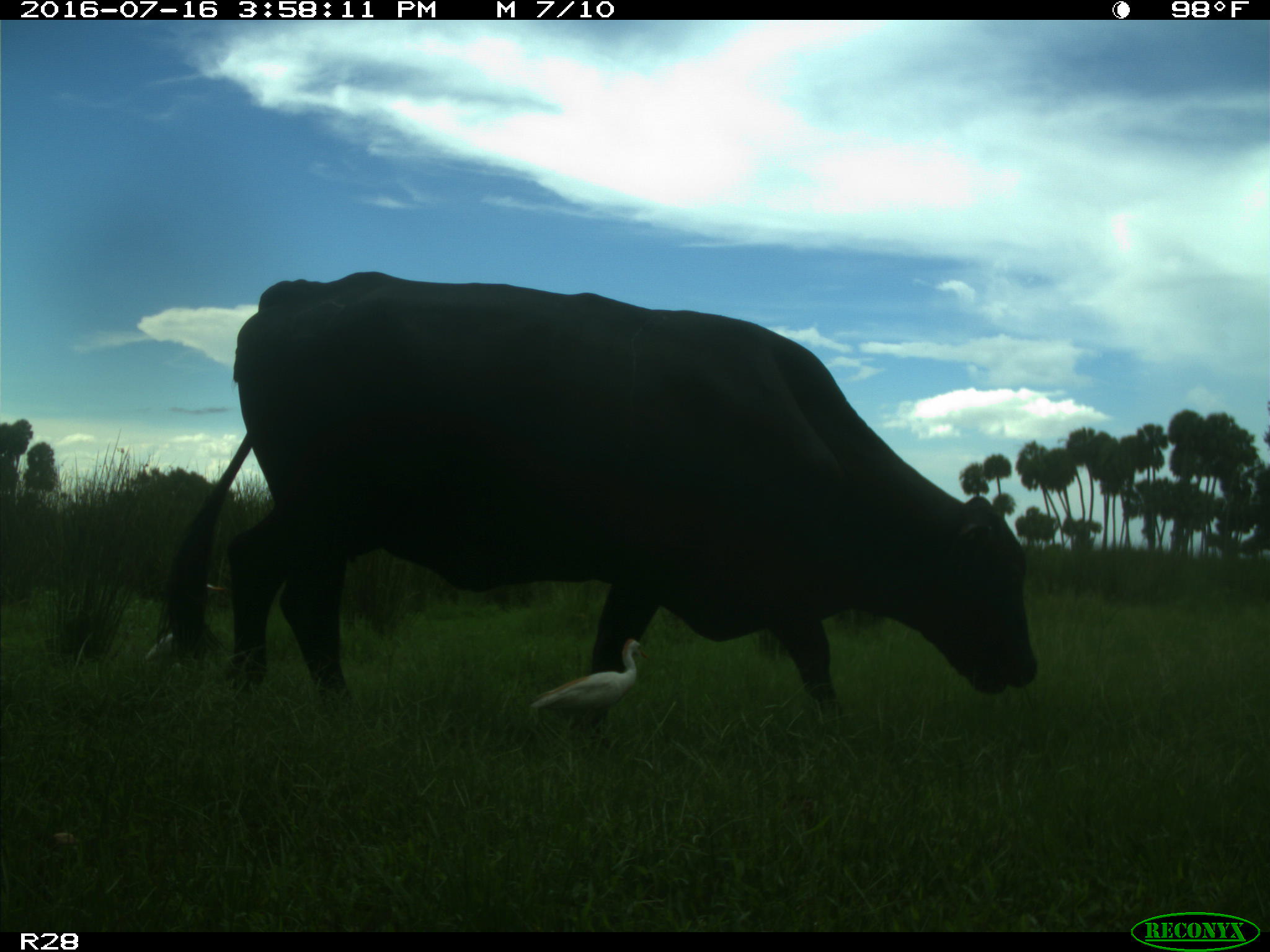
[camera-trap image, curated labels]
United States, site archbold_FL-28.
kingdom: Animalia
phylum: Chordata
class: Mammalia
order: Artiodactyla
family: Bovidae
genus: Bos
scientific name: Bos taurus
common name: domestic cow